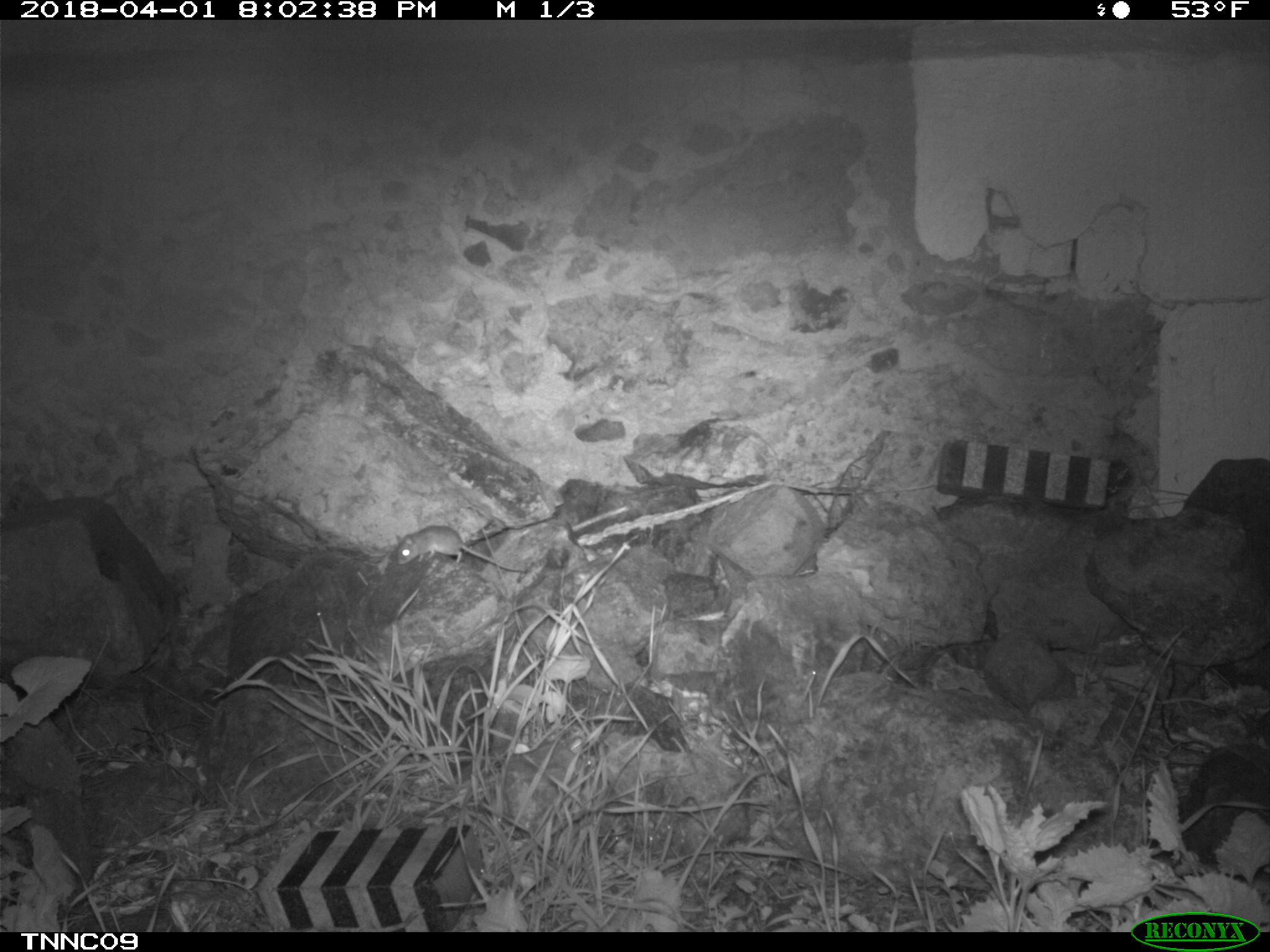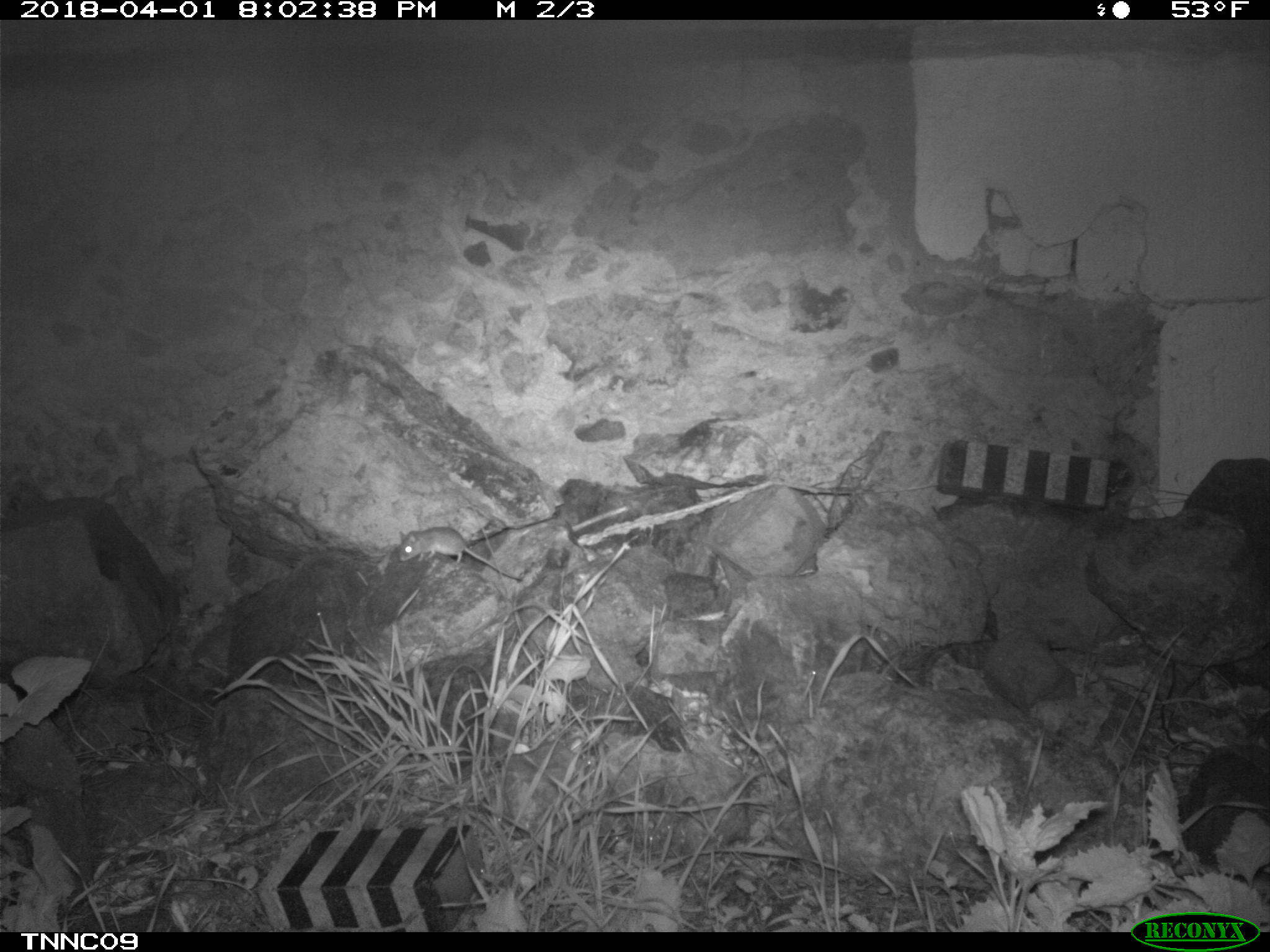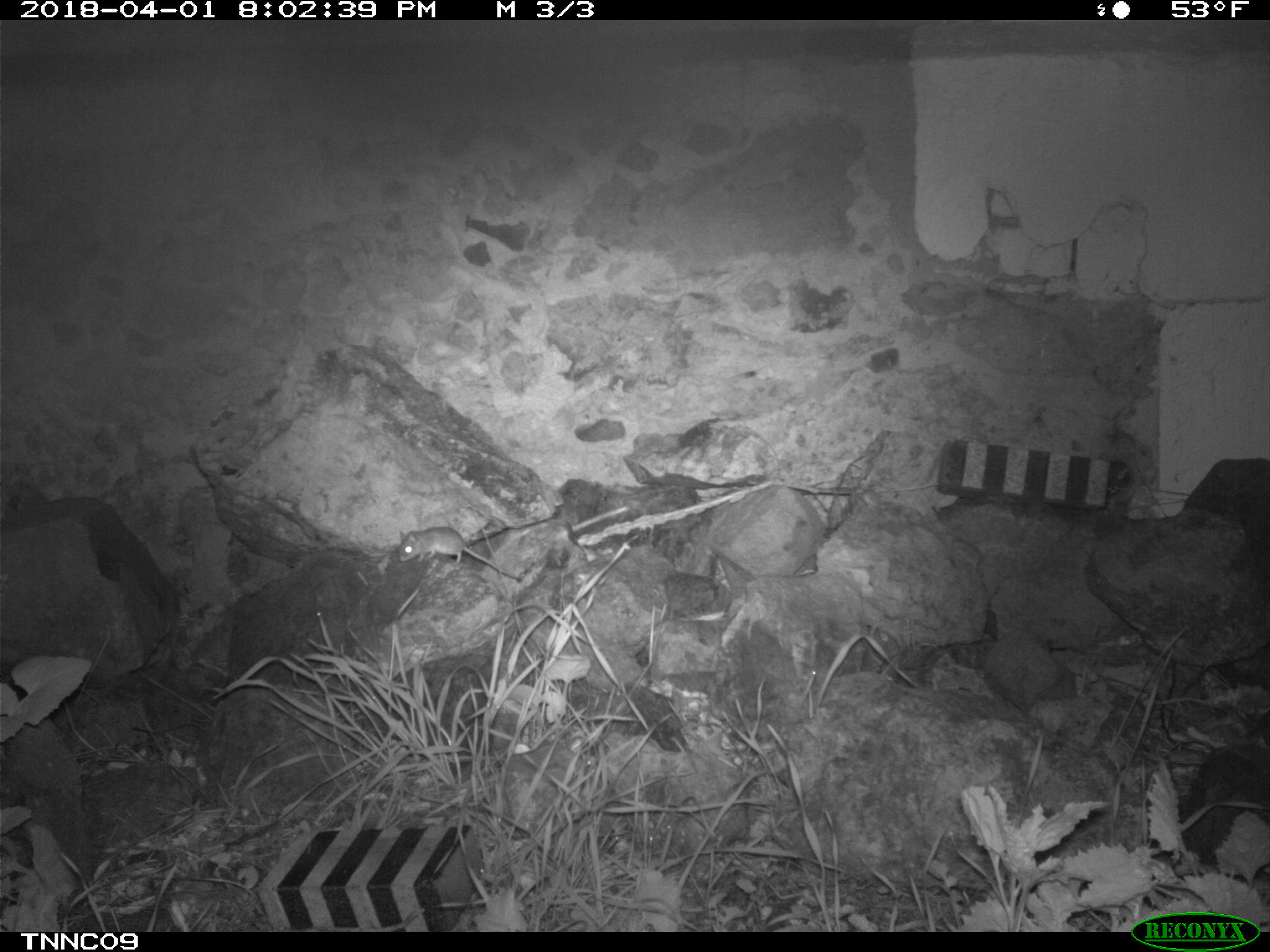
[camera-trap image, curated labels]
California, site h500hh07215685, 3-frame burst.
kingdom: Animalia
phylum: Chordata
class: Mammalia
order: Rodentia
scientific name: Rodentia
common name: rodent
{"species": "rodent (Rodentia)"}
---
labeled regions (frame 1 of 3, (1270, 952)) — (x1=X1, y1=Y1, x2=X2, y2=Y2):
rodent: (x1=396, y1=524, x2=527, y2=572)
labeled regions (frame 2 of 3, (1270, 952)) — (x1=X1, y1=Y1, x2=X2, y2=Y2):
rodent: (x1=396, y1=525, x2=521, y2=582)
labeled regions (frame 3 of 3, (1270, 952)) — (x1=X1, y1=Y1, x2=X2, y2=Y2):
rodent: (x1=398, y1=526, x2=521, y2=580)